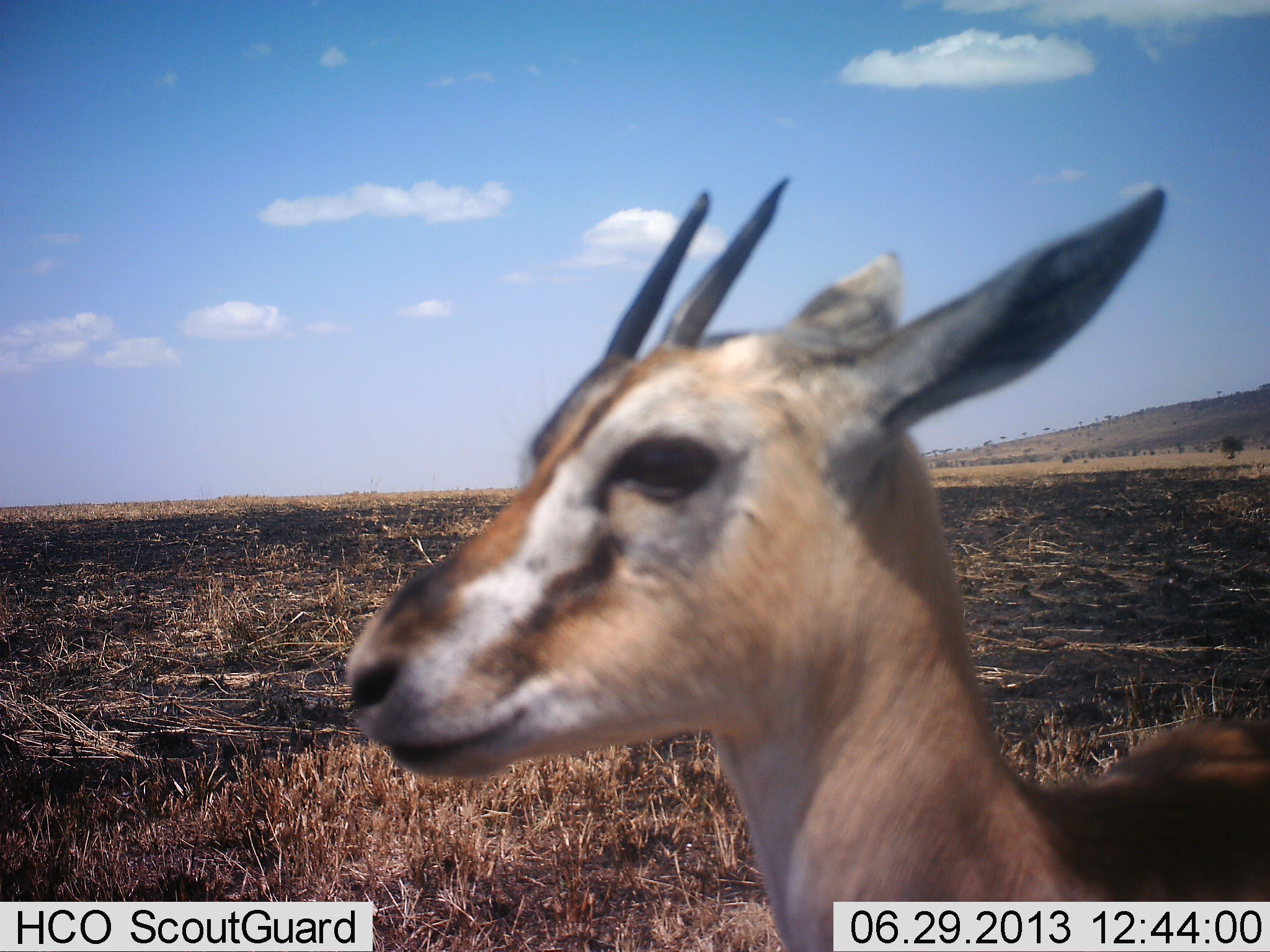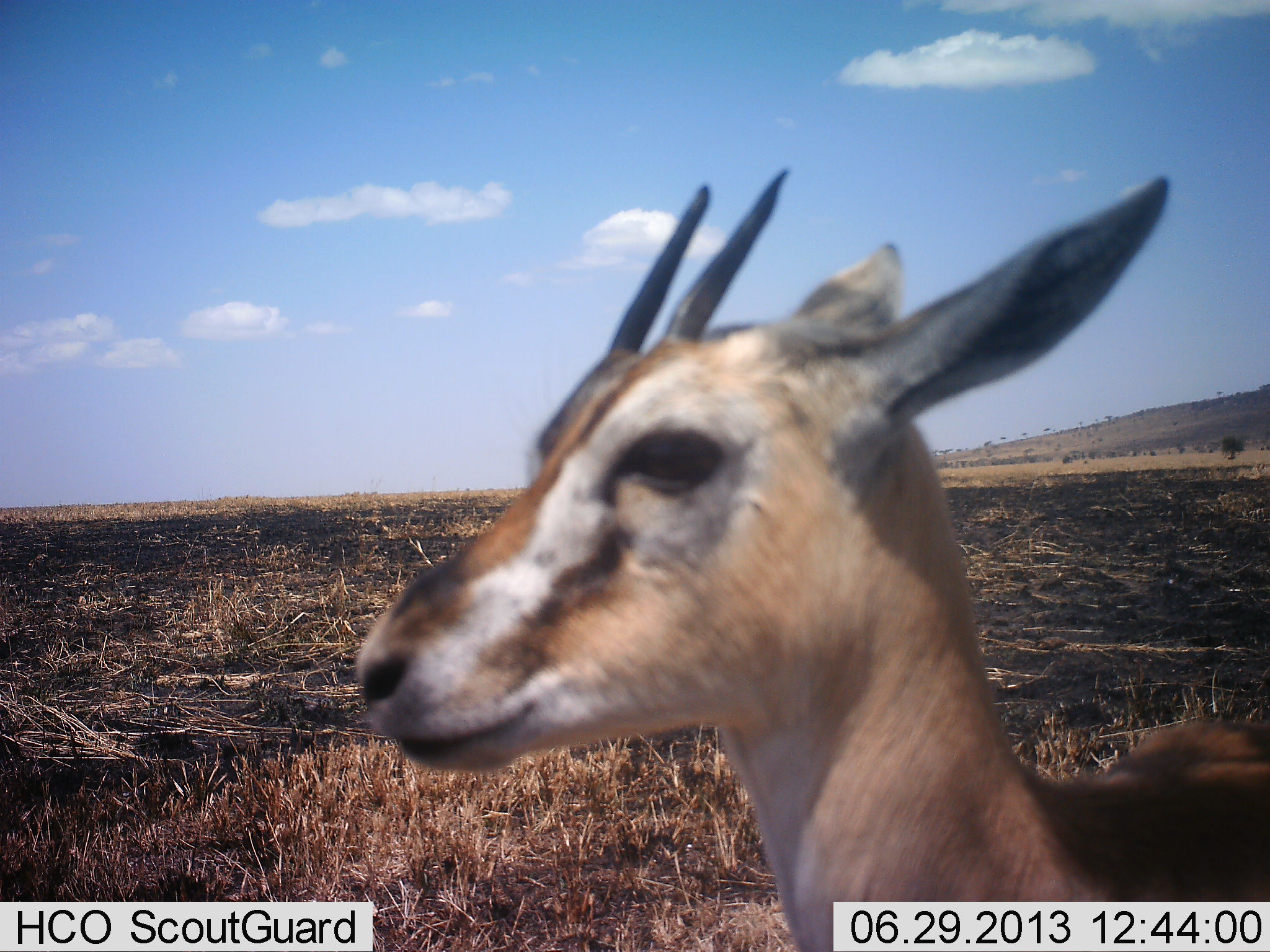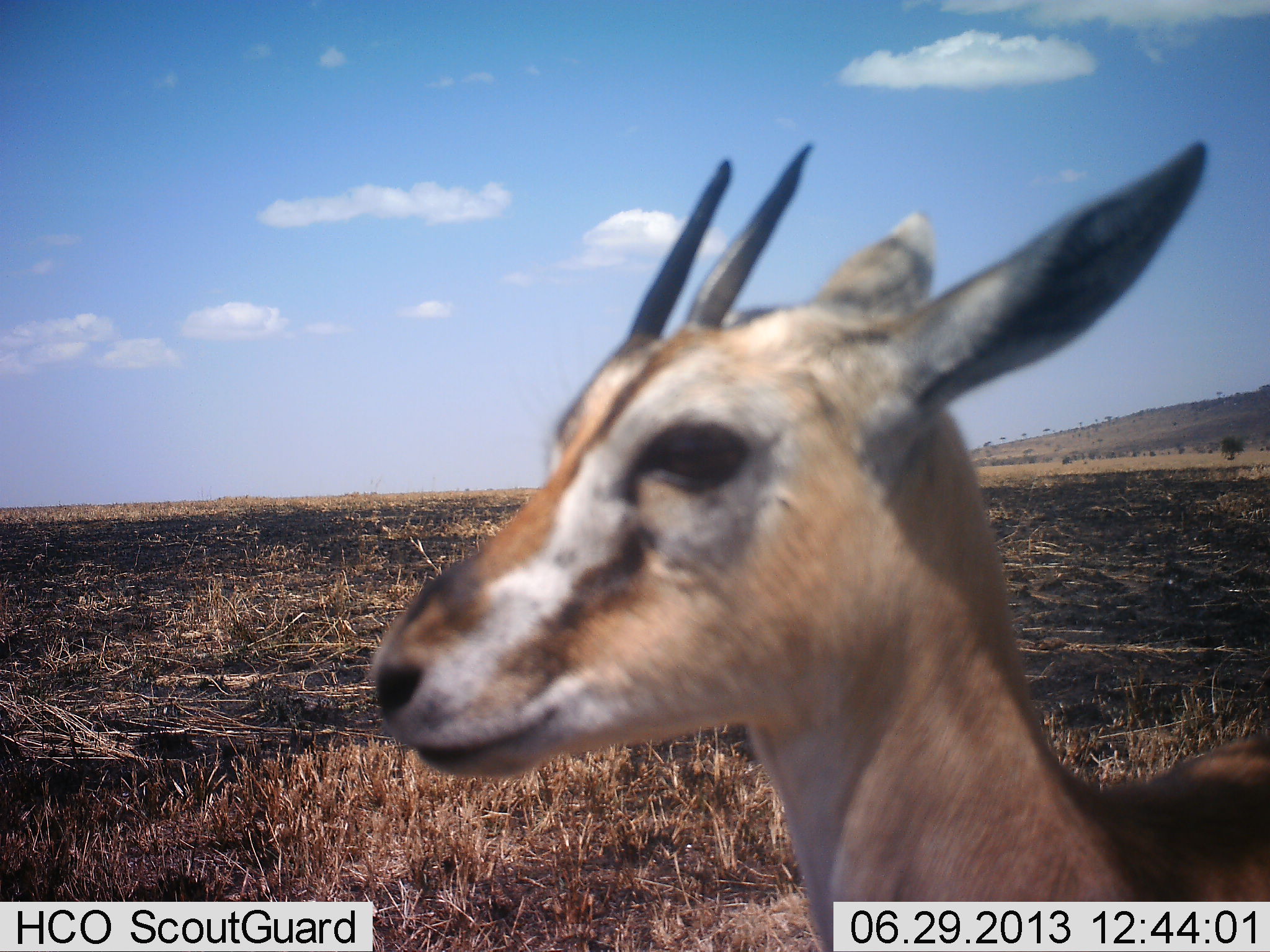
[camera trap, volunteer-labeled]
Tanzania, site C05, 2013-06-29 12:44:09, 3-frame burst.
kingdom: Animalia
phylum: Chordata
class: Mammalia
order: Artiodactyla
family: Bovidae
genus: Eudorcas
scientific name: Eudorcas thomsonii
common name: thomson's gazelle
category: gazellethomsons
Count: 1.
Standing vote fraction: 96%.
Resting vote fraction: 0%.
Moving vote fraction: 4%.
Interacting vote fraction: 0%.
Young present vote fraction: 4%.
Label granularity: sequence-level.